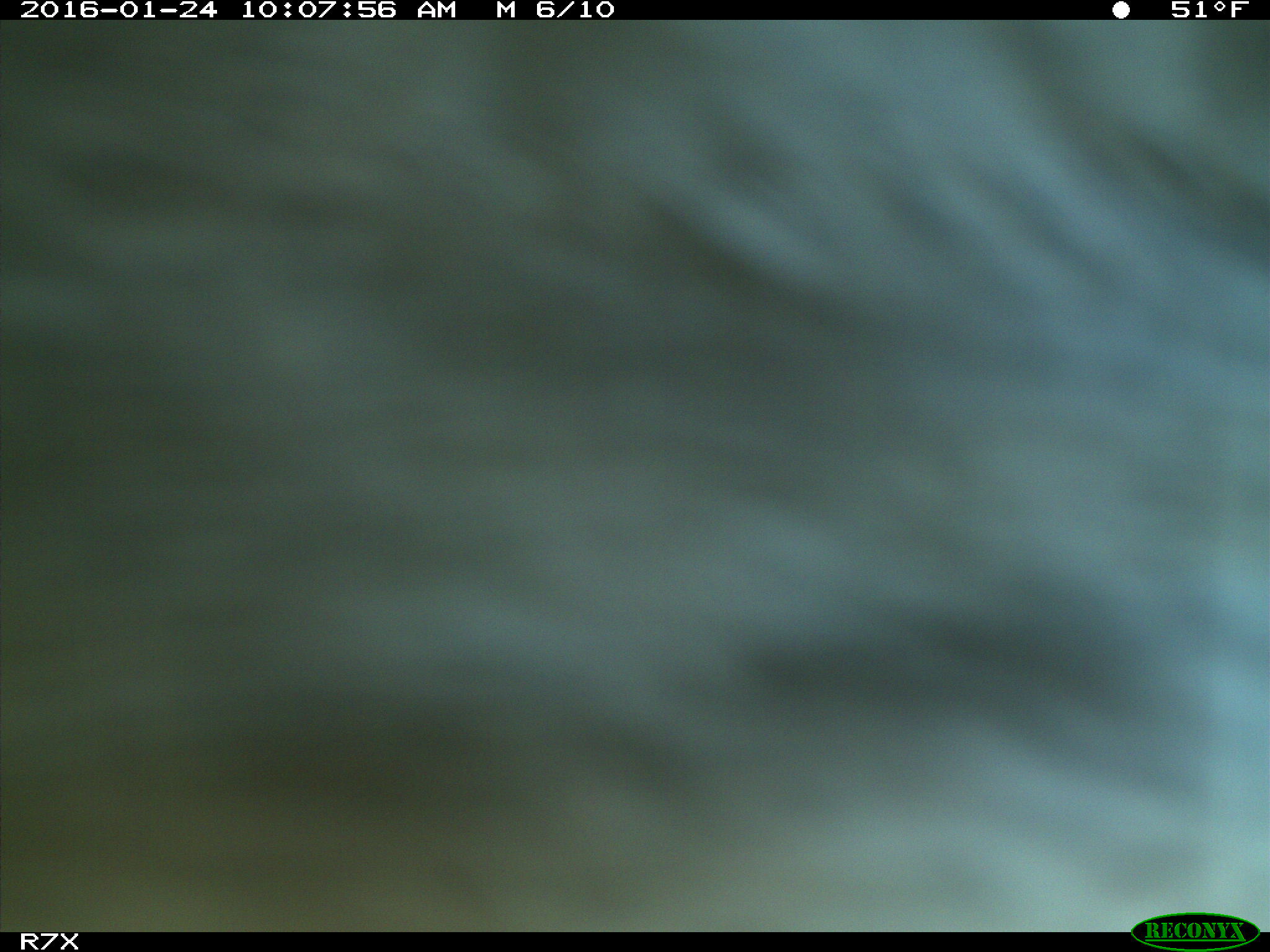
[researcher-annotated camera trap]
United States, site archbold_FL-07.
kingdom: Animalia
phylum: Chordata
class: Mammalia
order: Artiodactyla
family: Bovidae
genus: Bos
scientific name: Bos taurus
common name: domestic cow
Bos taurus (domestic cow).